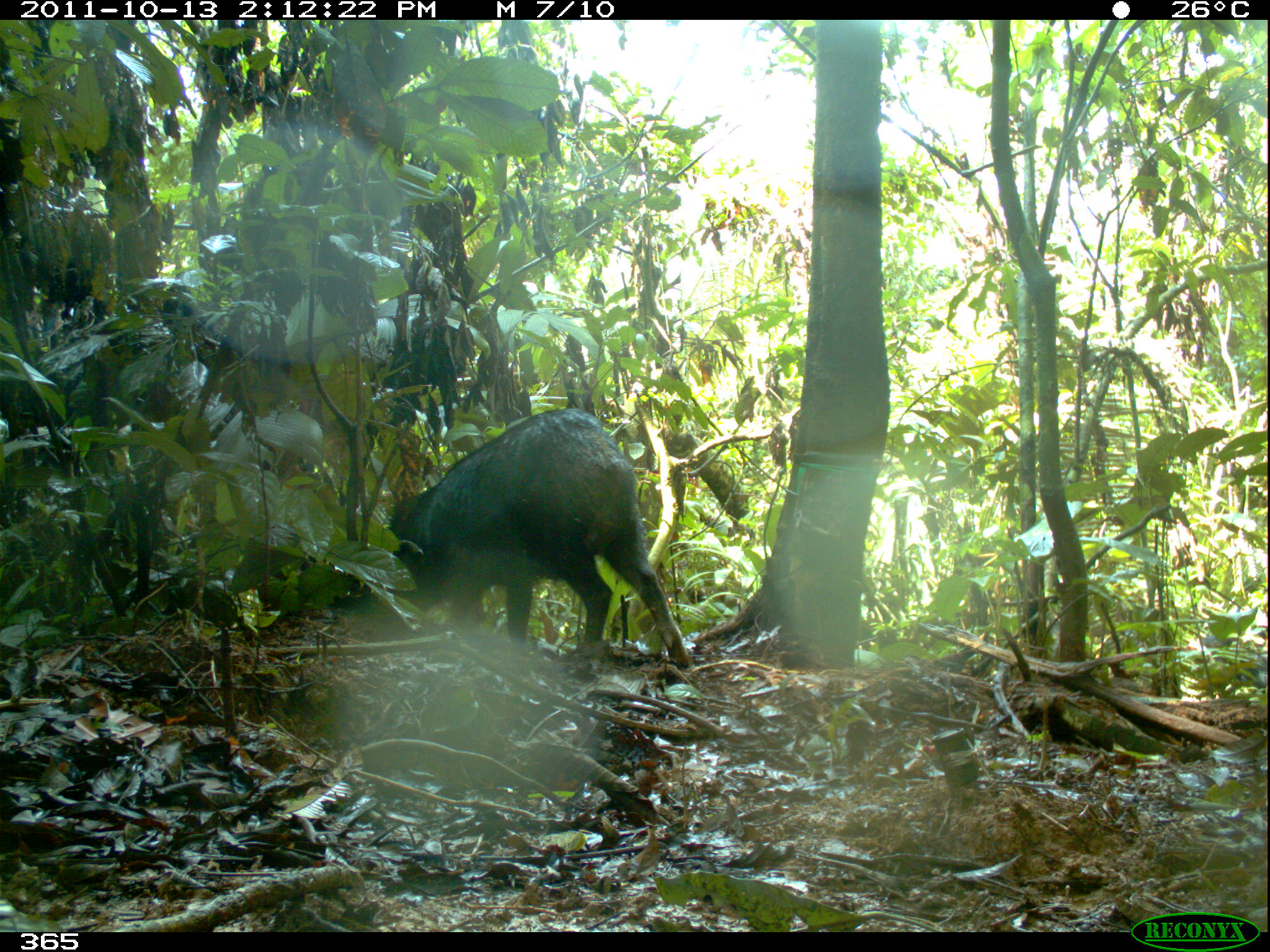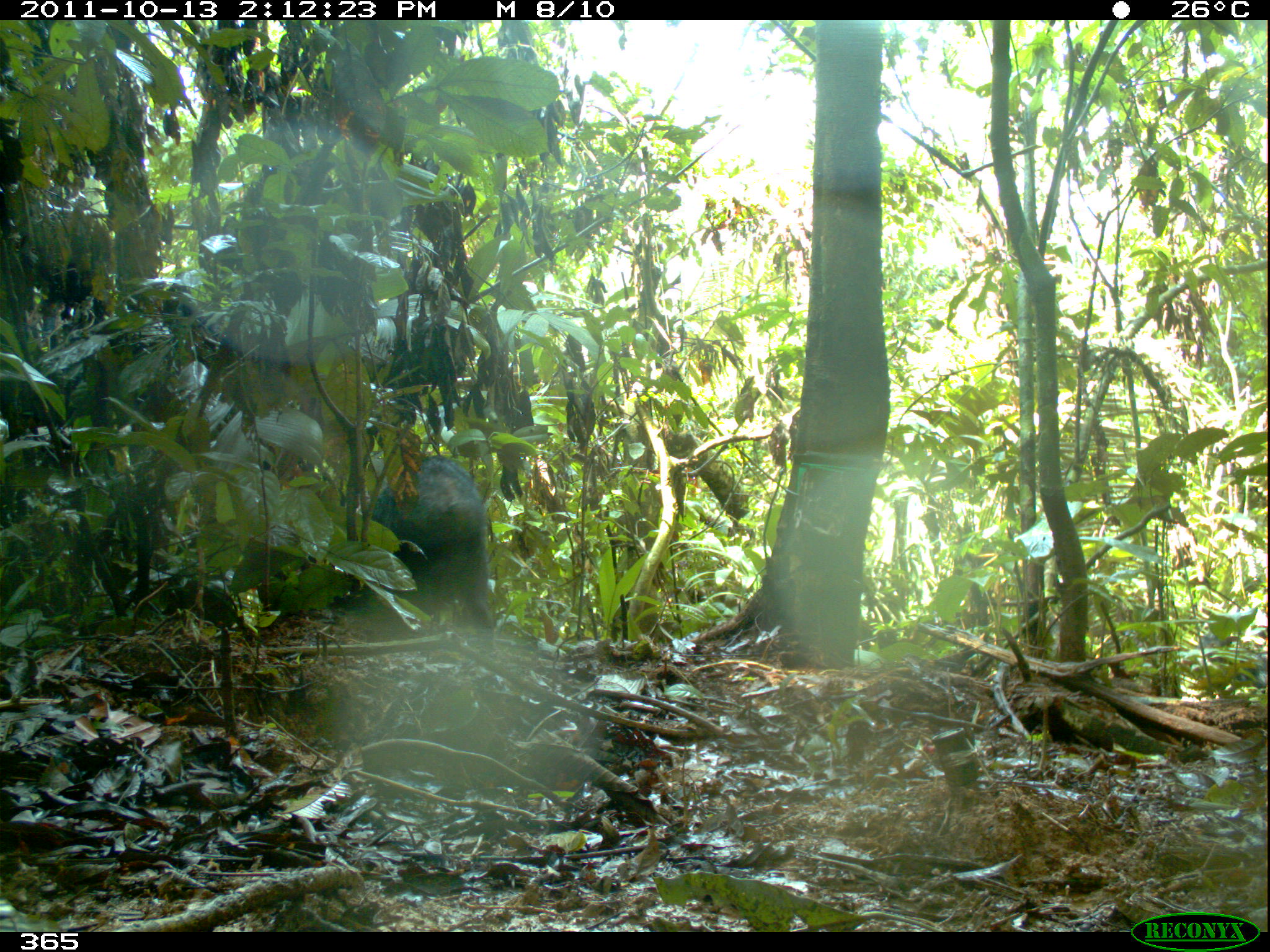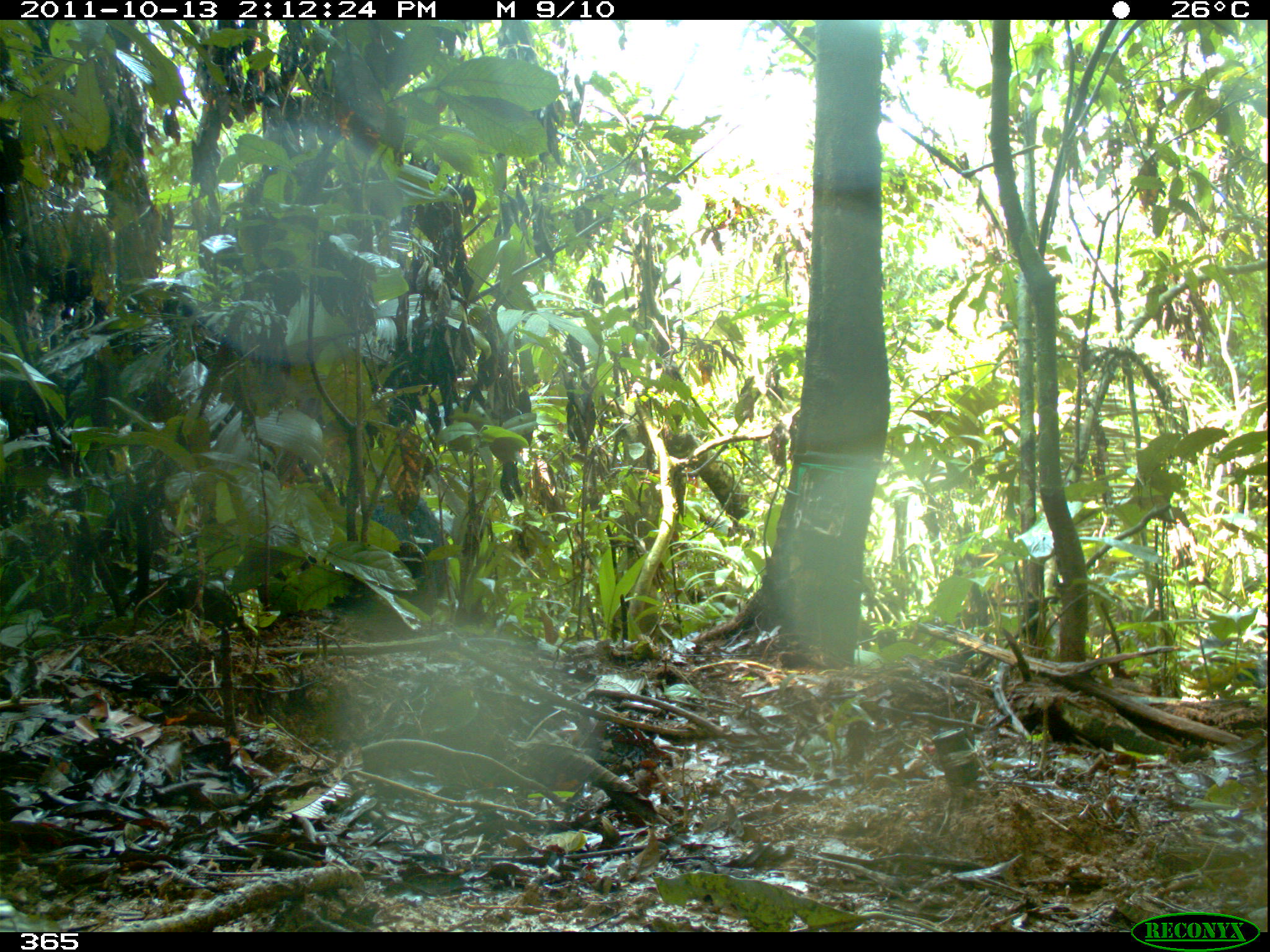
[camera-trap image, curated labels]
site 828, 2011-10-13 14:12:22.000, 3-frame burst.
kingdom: Animalia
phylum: Chordata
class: Mammalia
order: Artiodactyla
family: Tayassuidae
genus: Tayassu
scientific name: Tayassu pecari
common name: white-lipped peccary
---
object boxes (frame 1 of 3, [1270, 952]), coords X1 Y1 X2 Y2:
tayassu pecari: 387 405 687 664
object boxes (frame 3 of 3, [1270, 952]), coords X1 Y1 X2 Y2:
tayassu pecari: 369 489 454 579